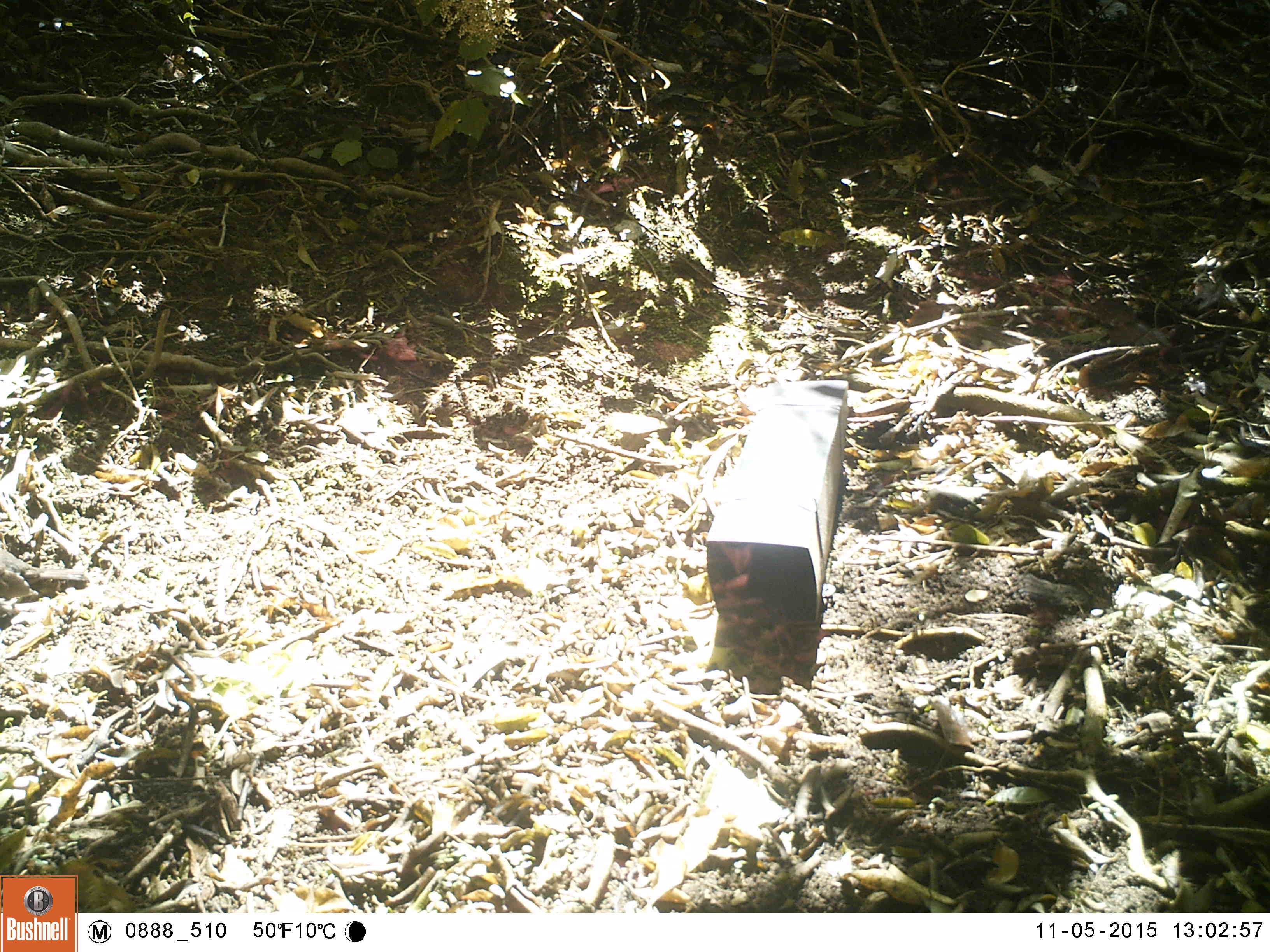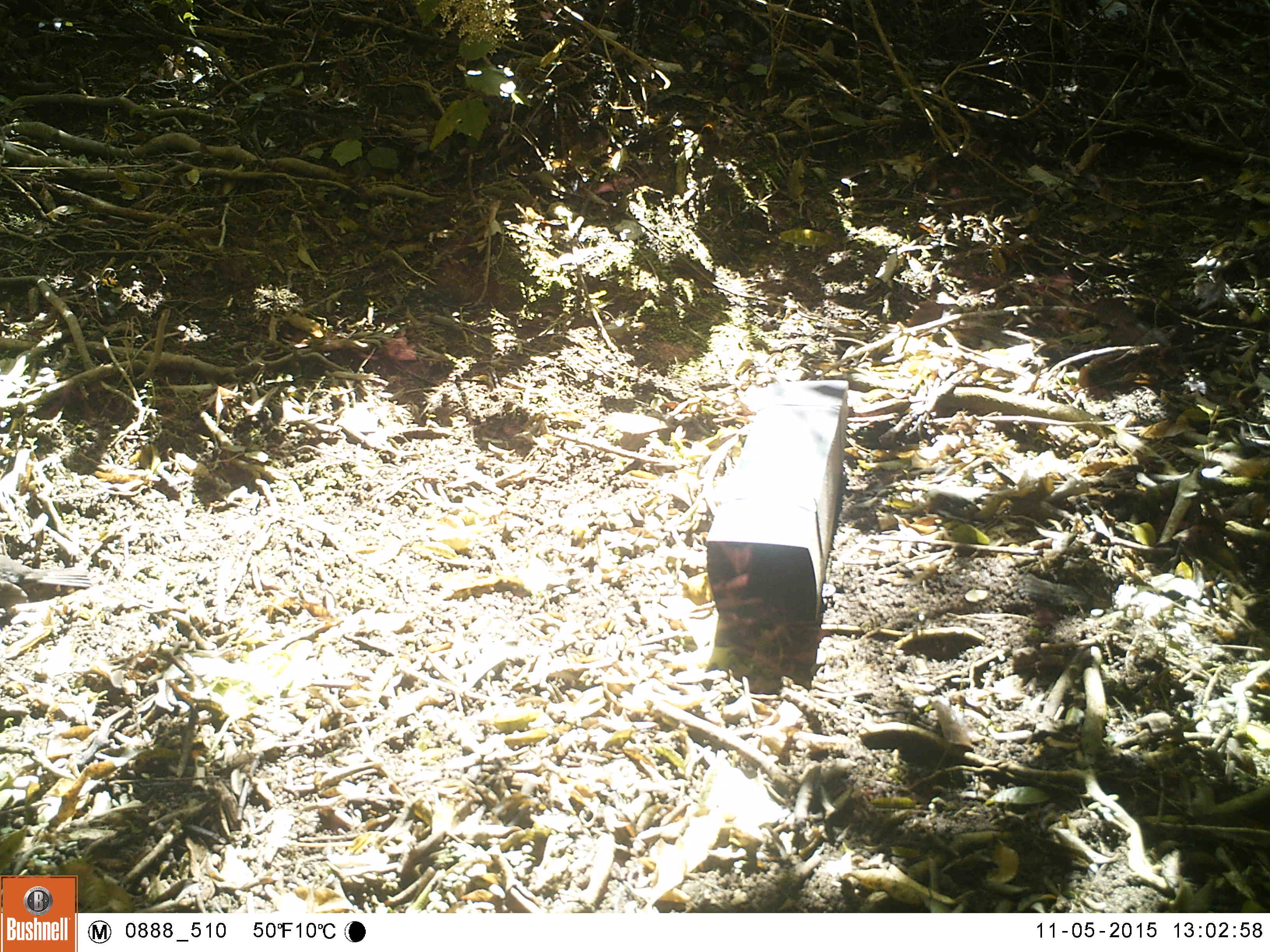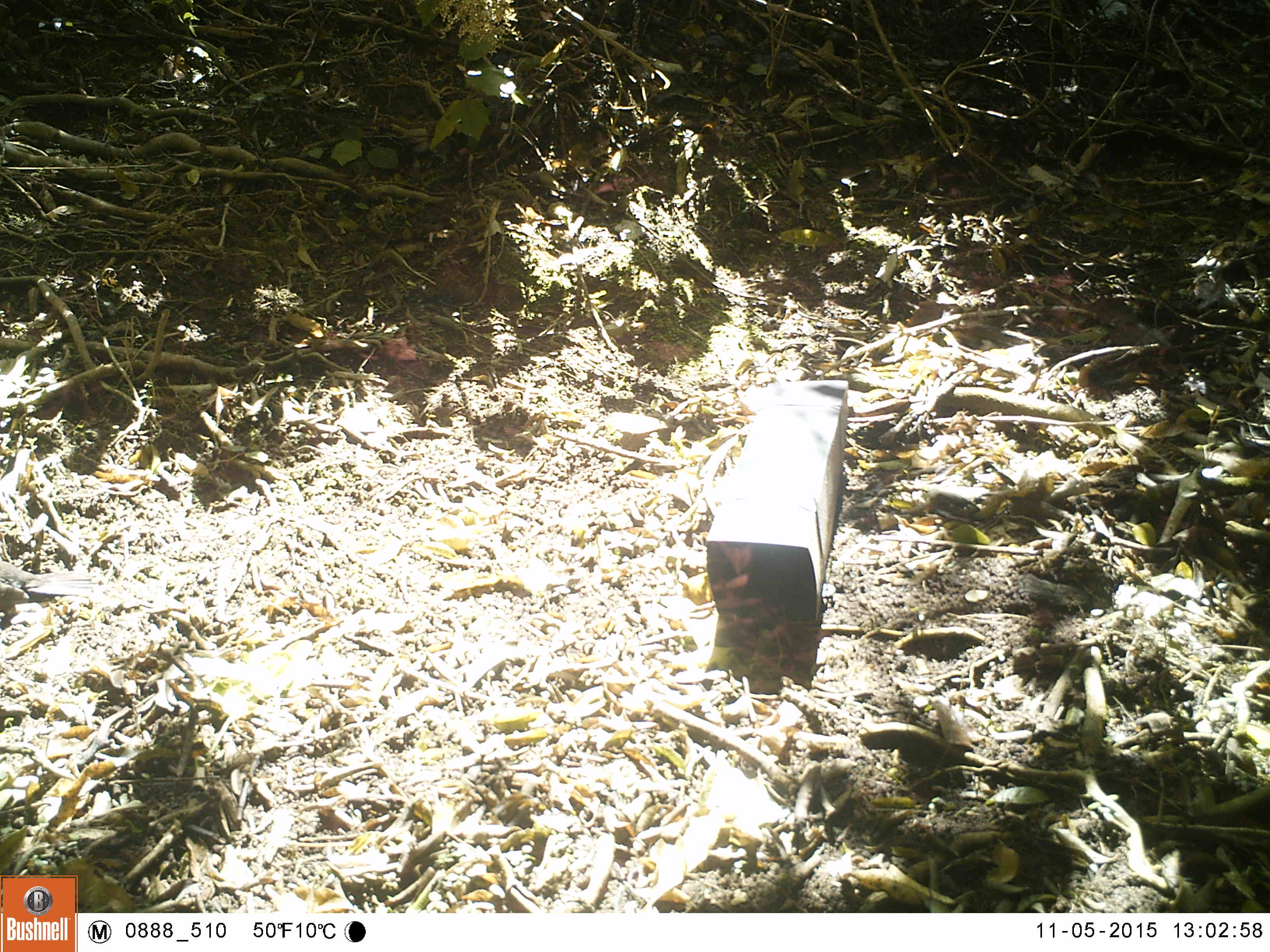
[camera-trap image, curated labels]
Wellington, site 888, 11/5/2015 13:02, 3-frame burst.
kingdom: Animalia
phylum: Chordata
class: Aves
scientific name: Aves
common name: bird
Bird (Aves).